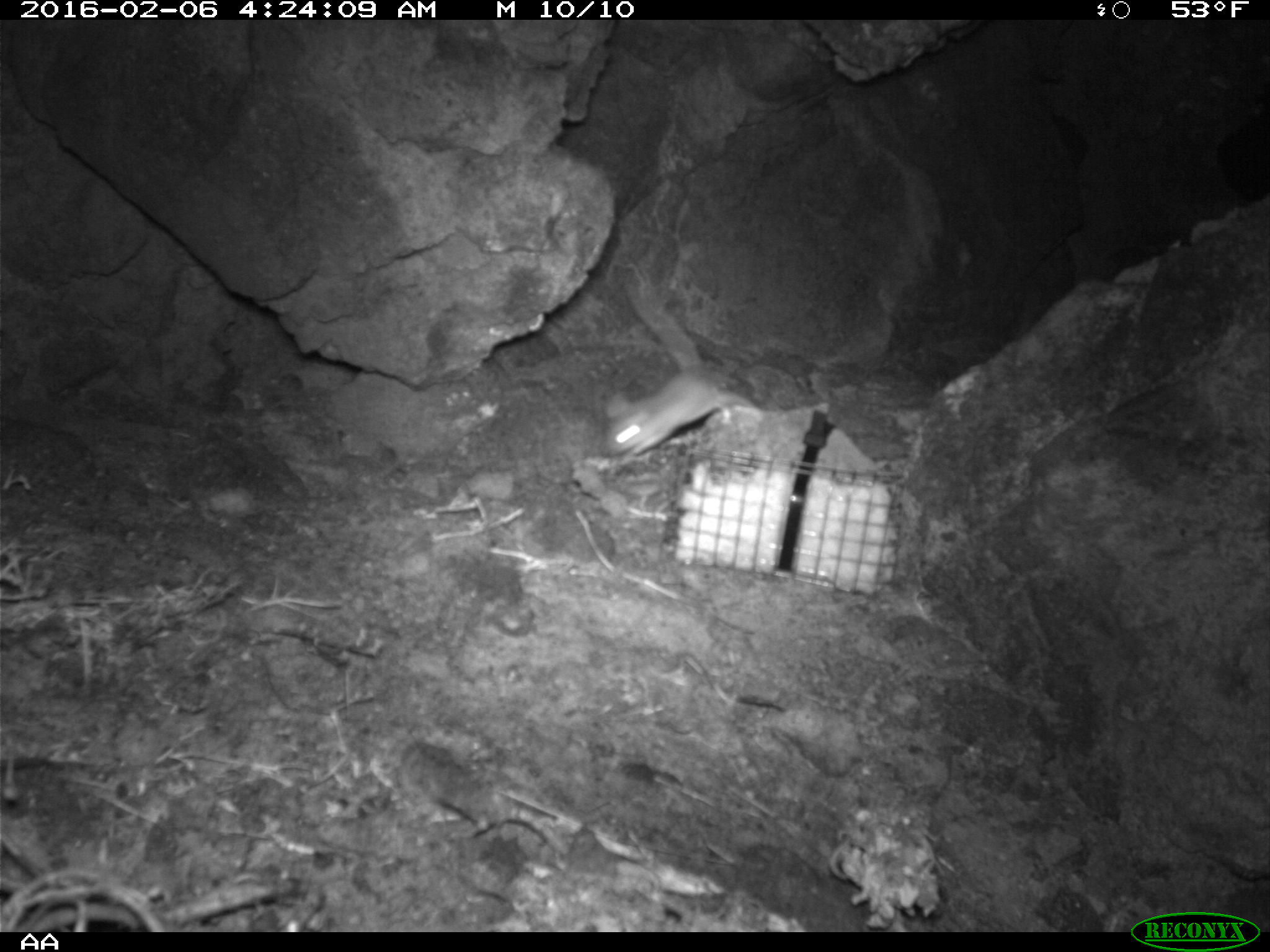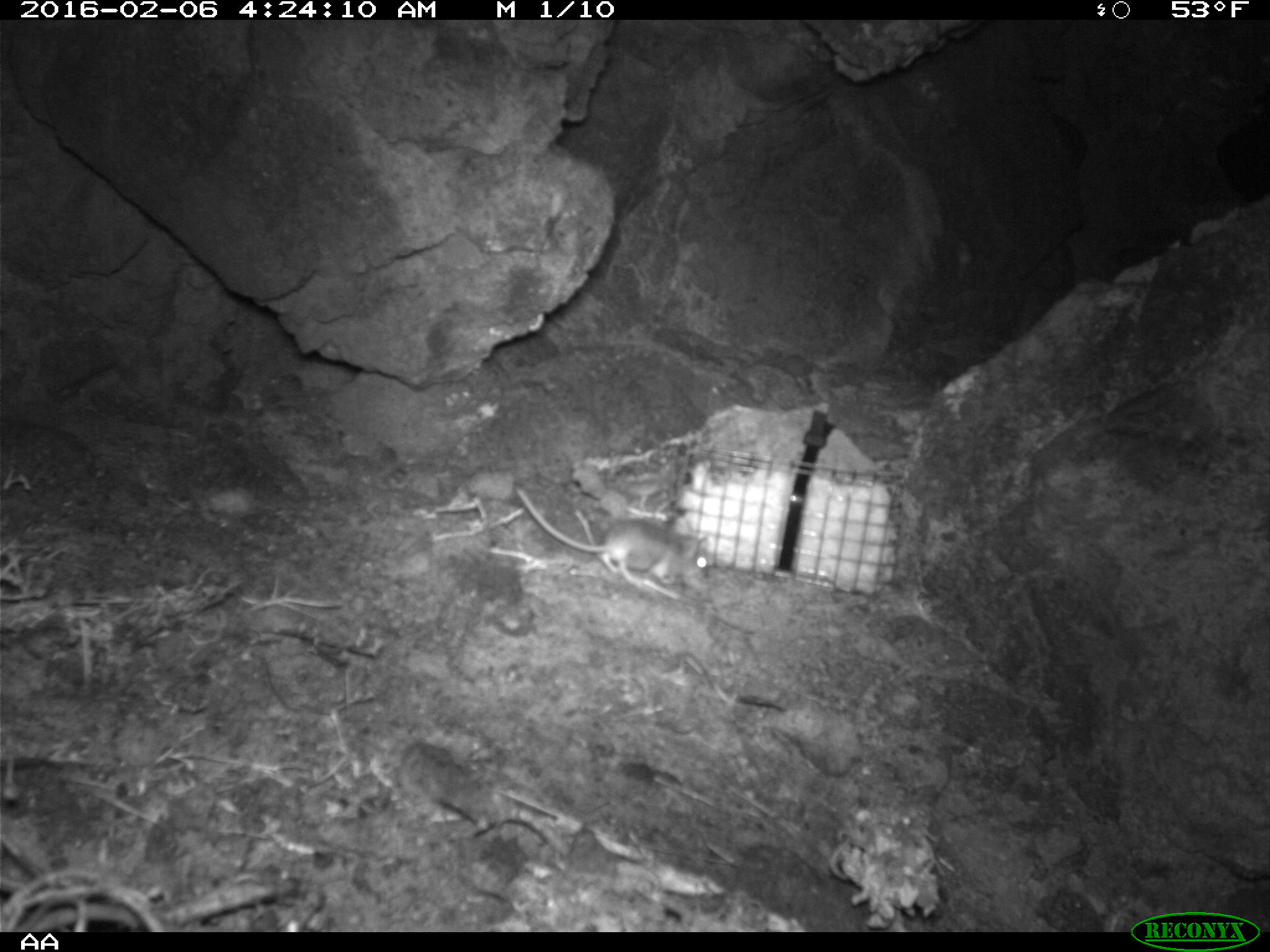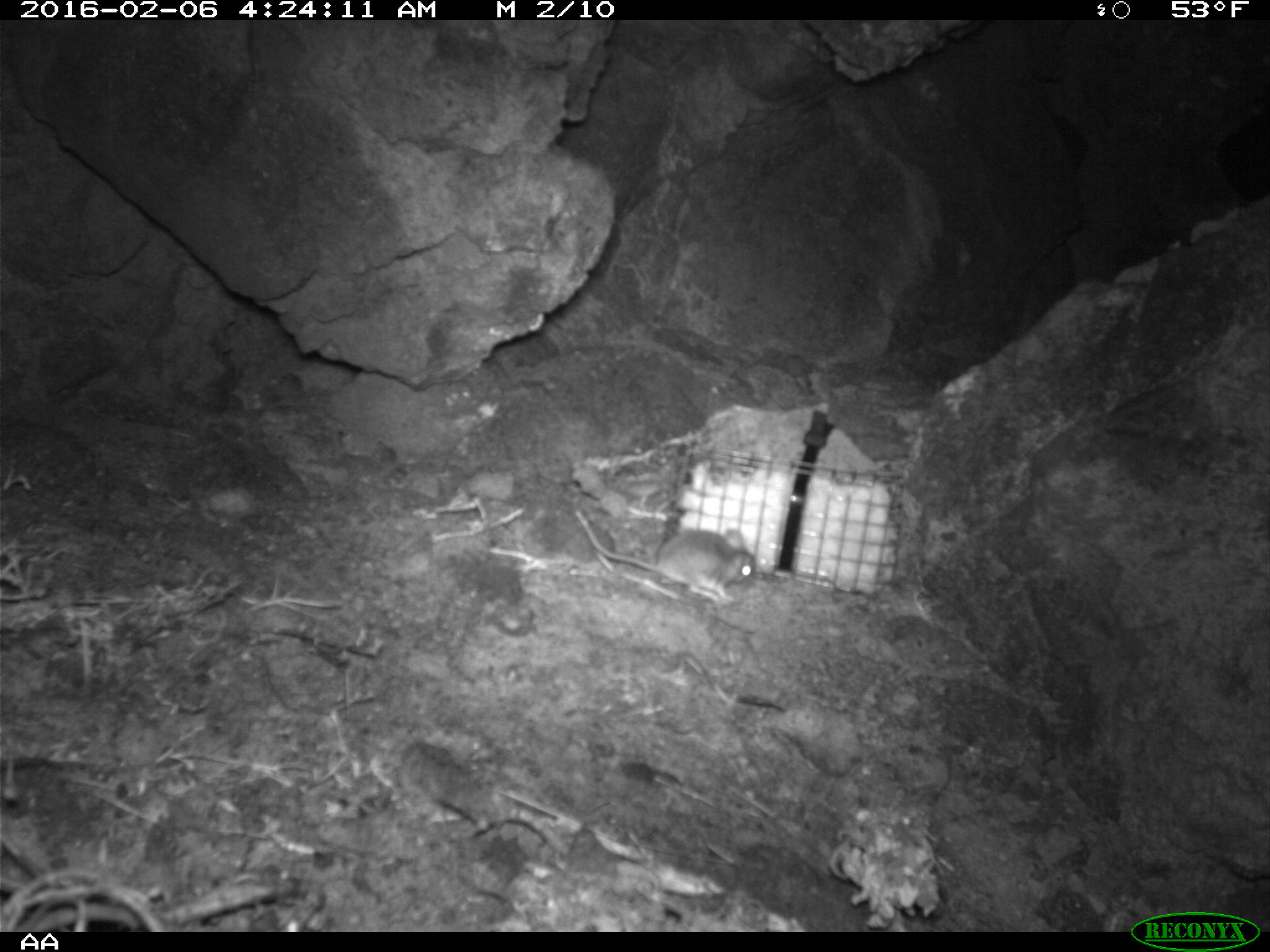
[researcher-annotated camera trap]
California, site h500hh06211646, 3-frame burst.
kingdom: Animalia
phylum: Chordata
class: Mammalia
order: Rodentia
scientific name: Rodentia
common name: rodent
Rodent (Rodentia).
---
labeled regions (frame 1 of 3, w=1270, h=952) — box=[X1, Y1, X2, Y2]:
rodent: box=[602, 366, 763, 462]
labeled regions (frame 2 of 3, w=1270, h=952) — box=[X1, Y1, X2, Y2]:
rodent: box=[514, 485, 712, 589]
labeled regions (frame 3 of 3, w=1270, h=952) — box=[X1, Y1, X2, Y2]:
rodent: box=[577, 510, 757, 601]